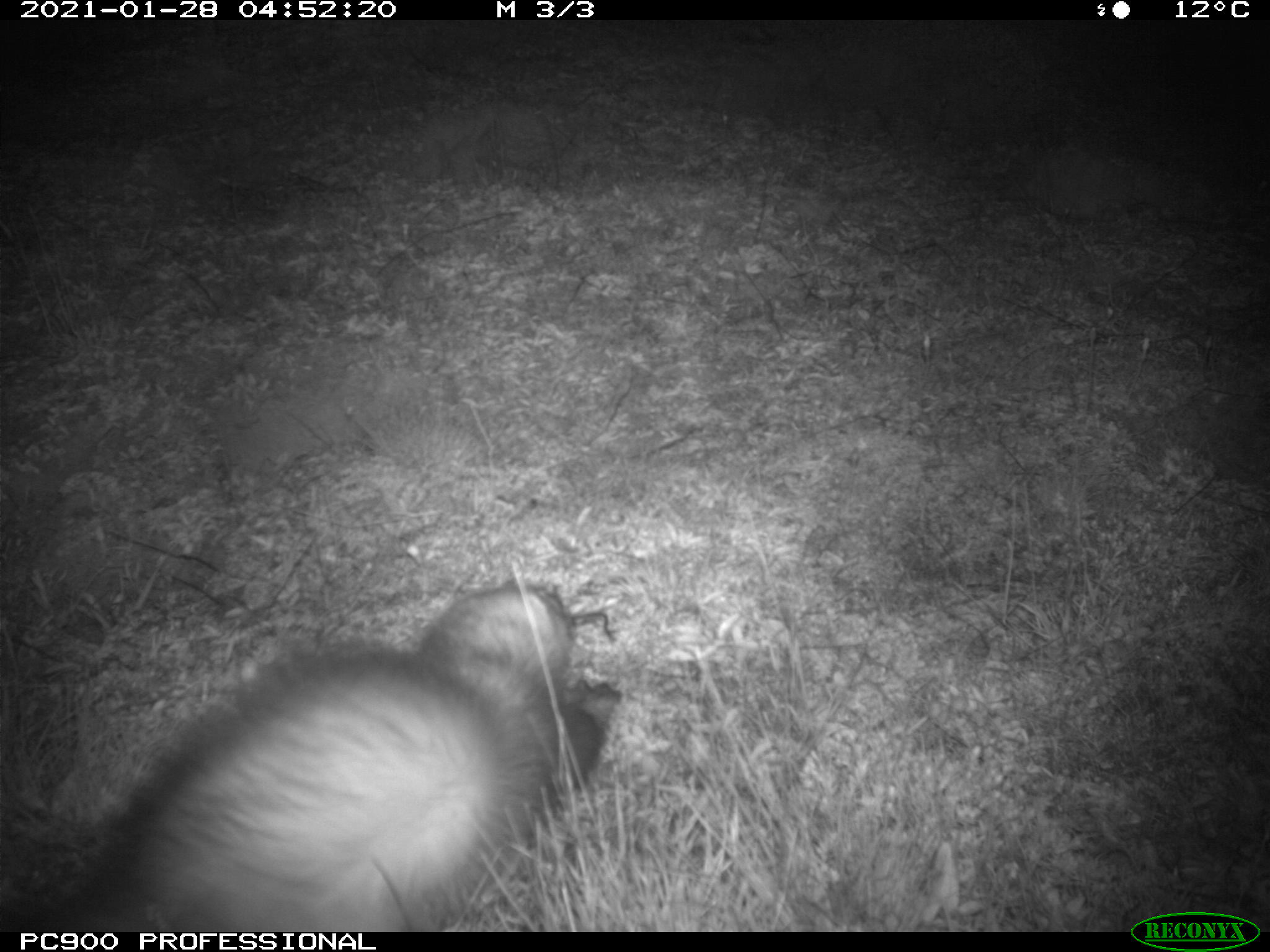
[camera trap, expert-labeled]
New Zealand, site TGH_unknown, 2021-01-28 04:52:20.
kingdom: Animalia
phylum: Chordata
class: Mammalia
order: Carnivora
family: Mustelidae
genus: Mustela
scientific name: Mustela furo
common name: ferret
Ferret (Mustela furo).